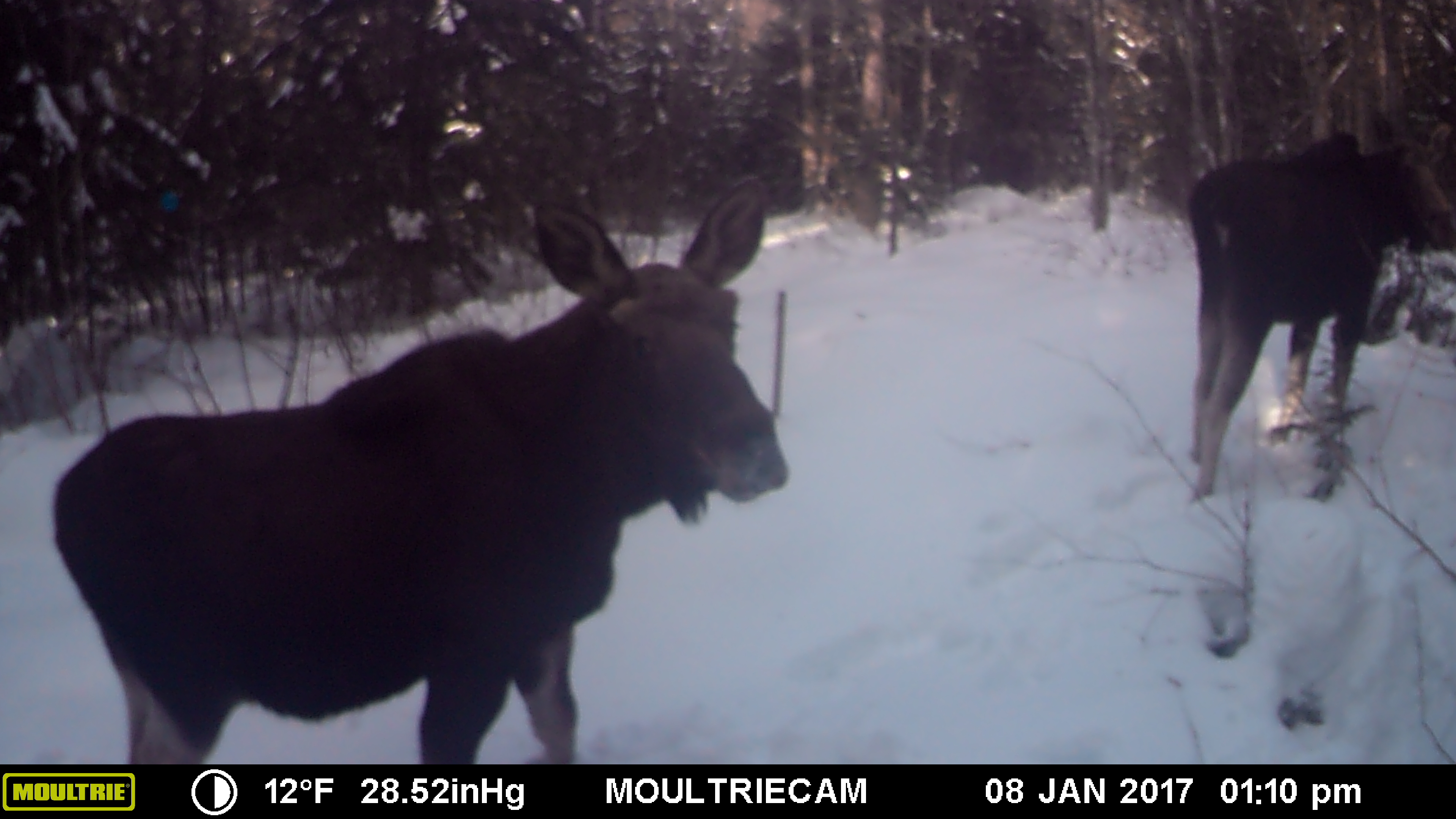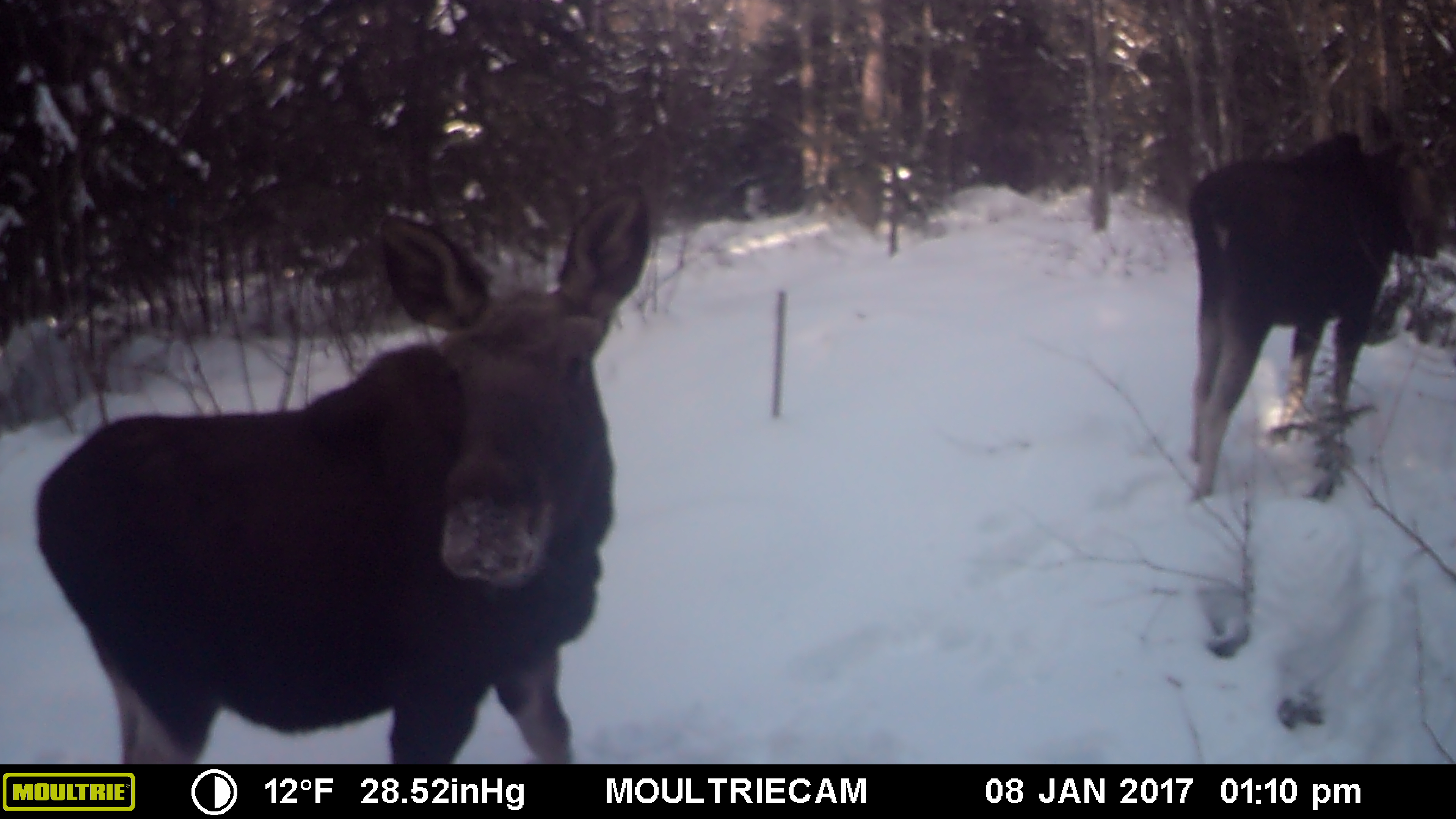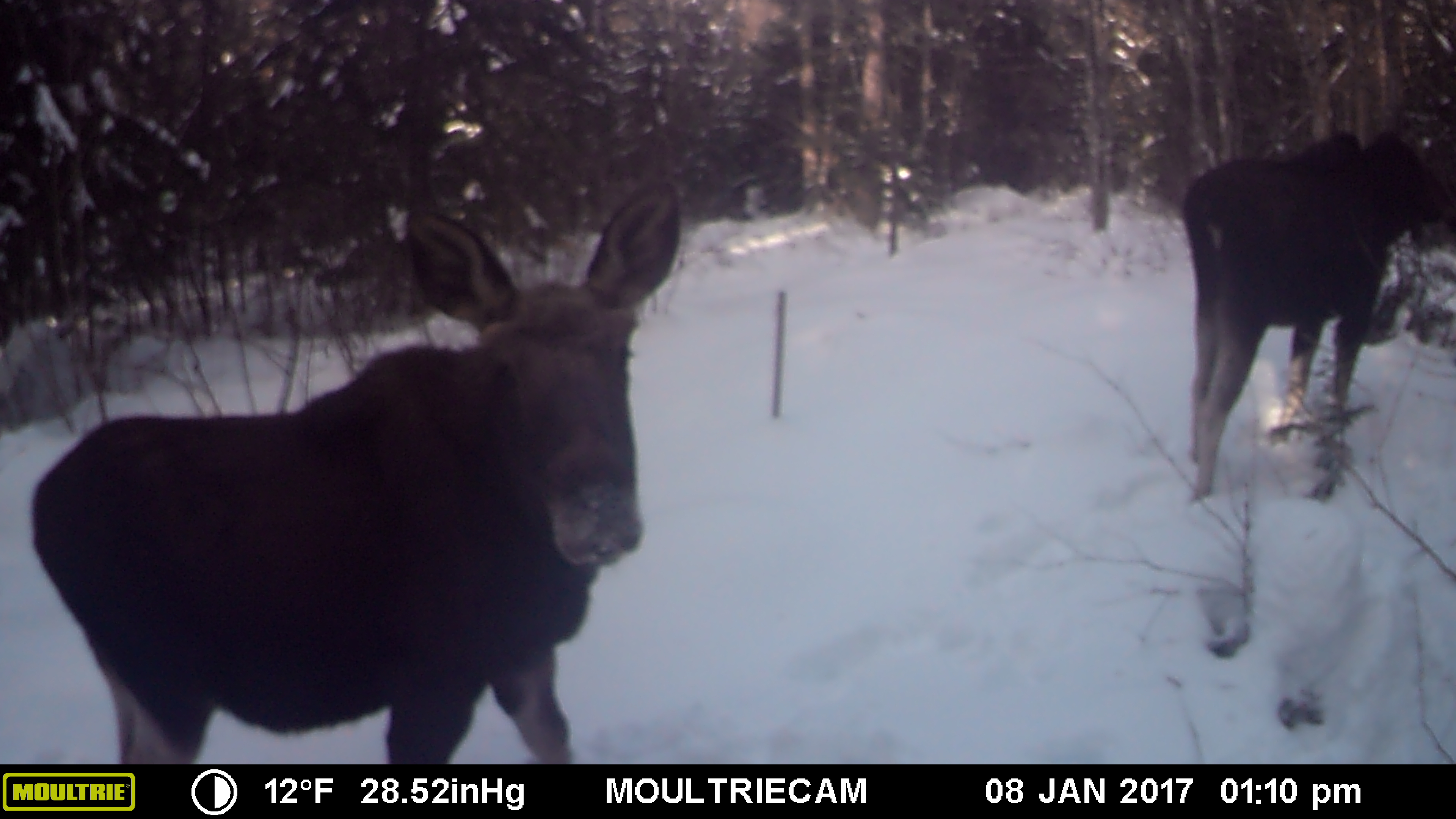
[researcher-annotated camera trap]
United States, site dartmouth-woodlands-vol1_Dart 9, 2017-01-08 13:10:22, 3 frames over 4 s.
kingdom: Animalia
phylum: Chordata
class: Mammalia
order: Artiodactyla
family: Cervidae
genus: Alces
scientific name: Alces alces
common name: moose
Moose (Alces alces).